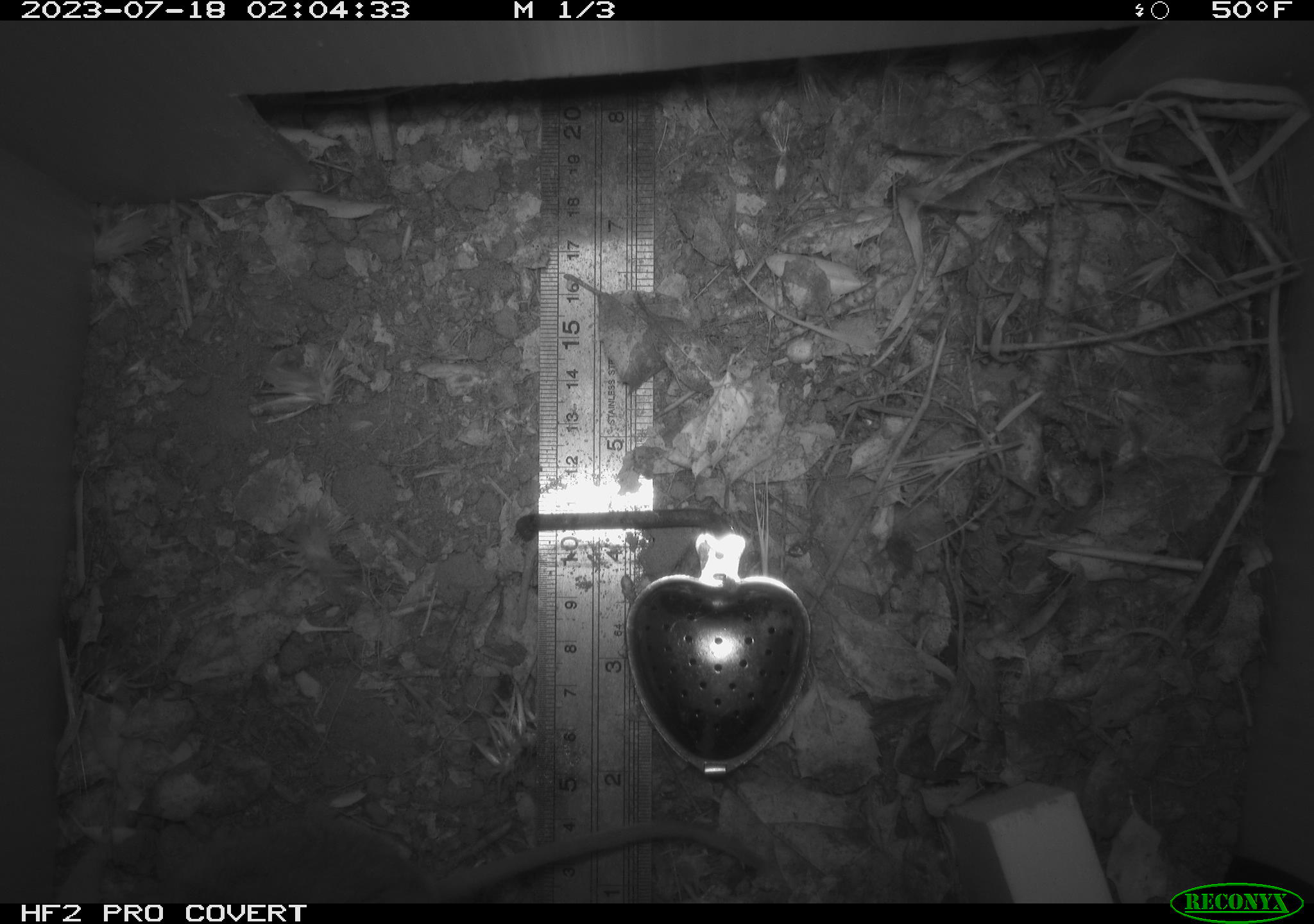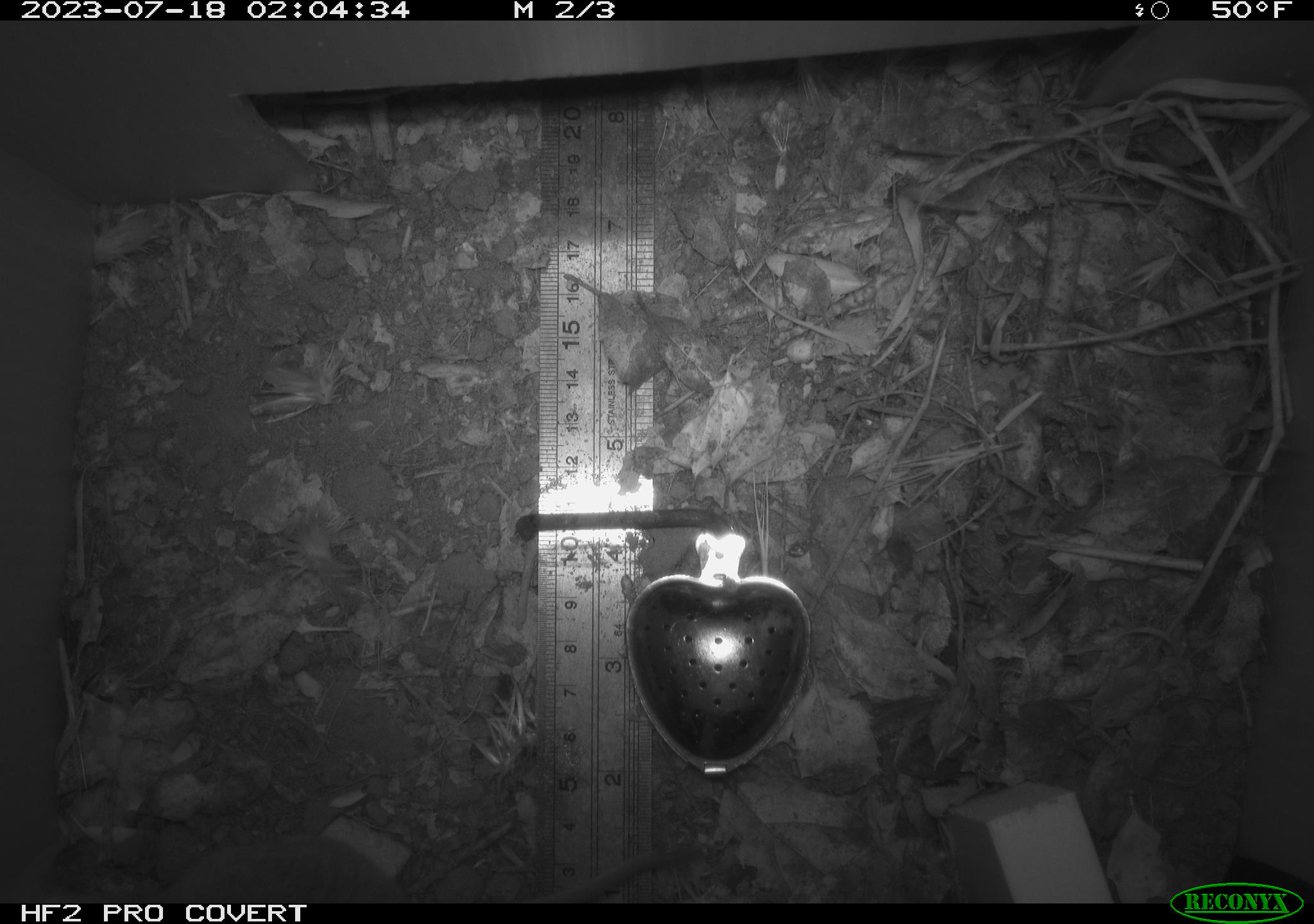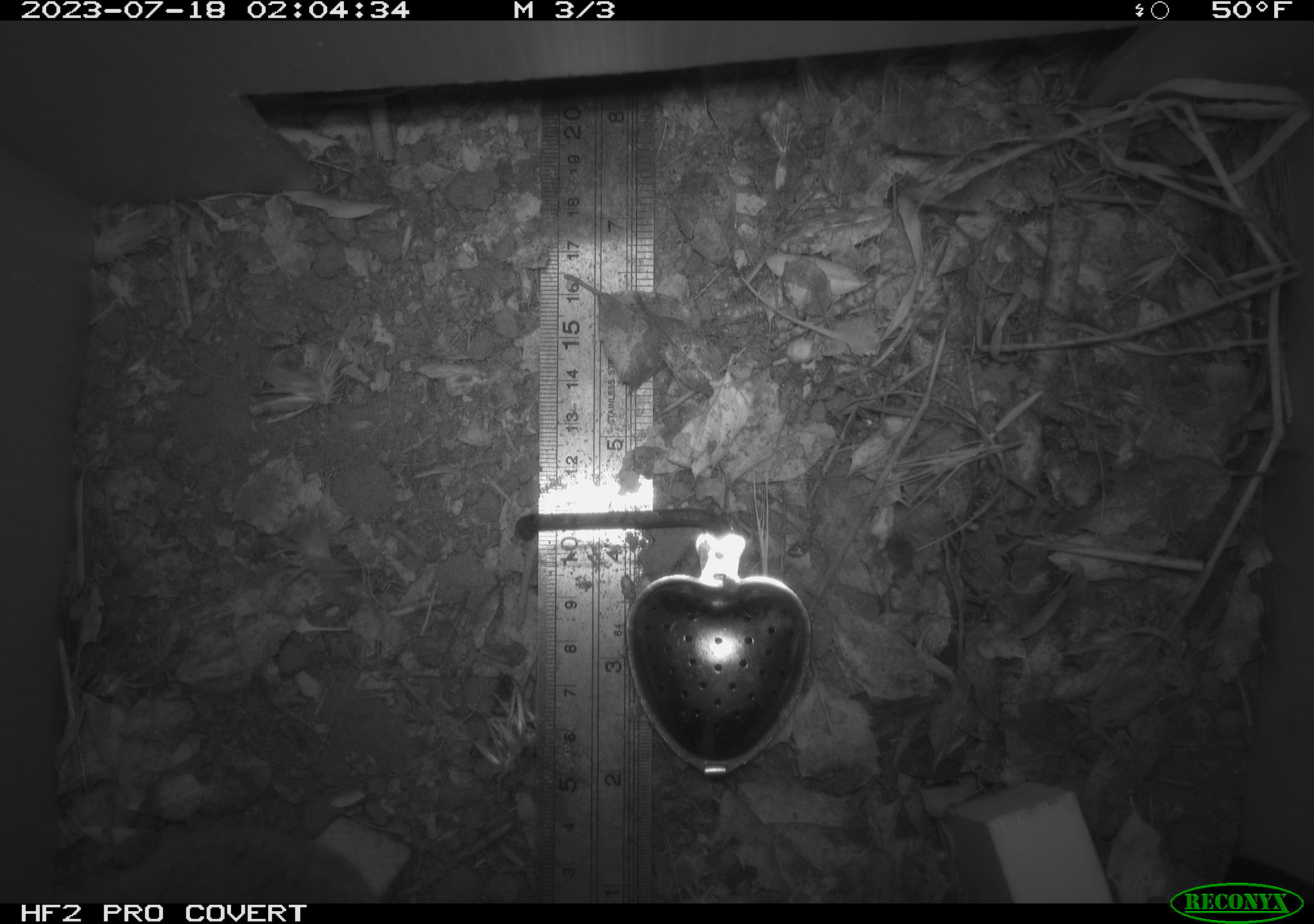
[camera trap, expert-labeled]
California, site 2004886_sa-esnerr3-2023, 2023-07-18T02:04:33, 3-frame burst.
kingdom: Animalia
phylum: Chordata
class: Mammalia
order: Rodentia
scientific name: Rodentia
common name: mouse species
Mouse species (Rodentia).